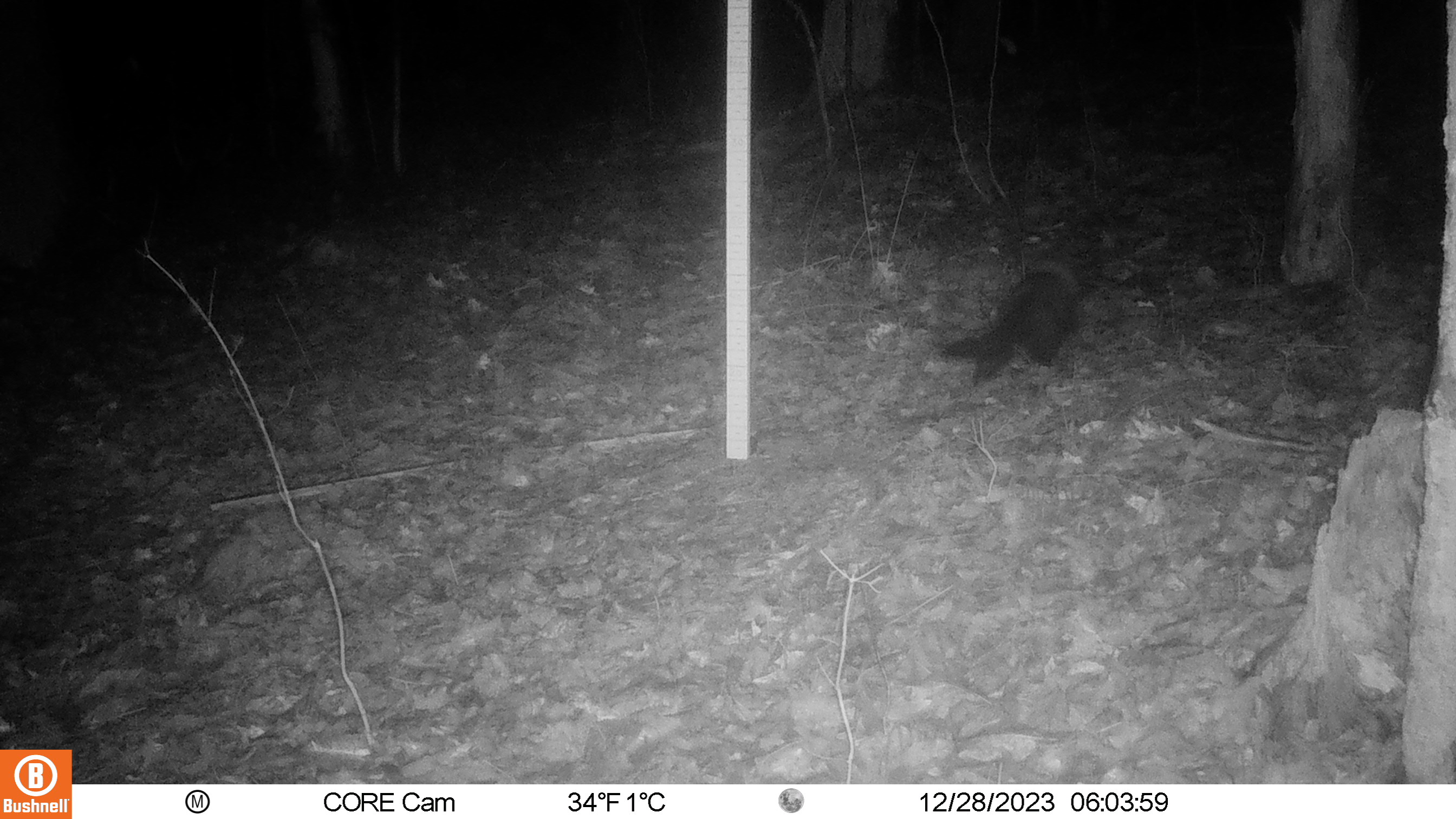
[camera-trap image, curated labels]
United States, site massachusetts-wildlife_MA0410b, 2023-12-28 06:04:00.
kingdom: Animalia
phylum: Chordata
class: Mammalia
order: Carnivora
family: Mustelidae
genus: Pekania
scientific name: Pekania pennanti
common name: fisher